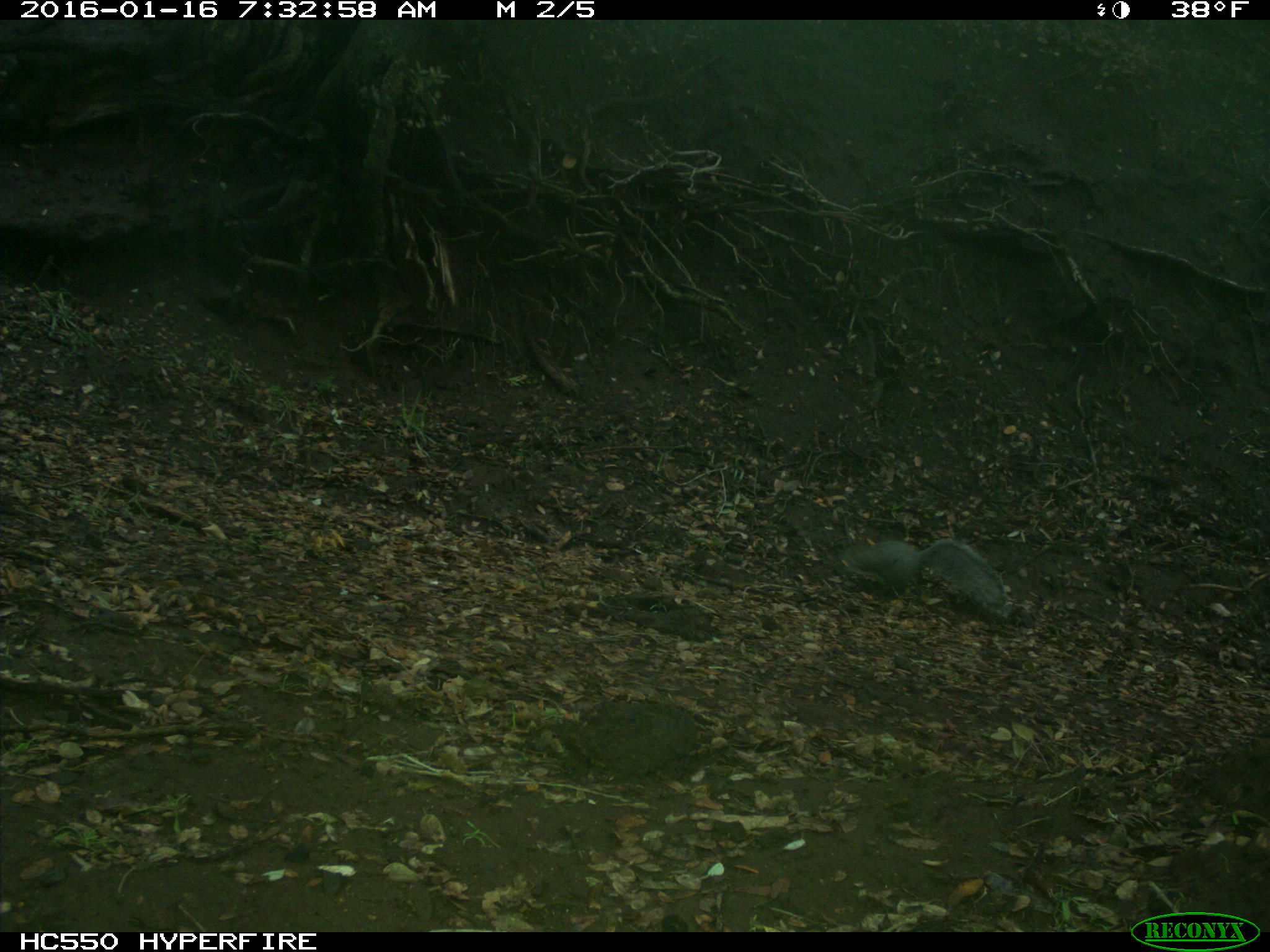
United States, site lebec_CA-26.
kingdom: Animalia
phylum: Chordata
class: Mammalia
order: Rodentia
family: Sciuridae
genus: Sciurus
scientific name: Sciurus carolinensis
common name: eastern gray squirrel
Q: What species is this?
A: Sciurus carolinensis (eastern gray squirrel).